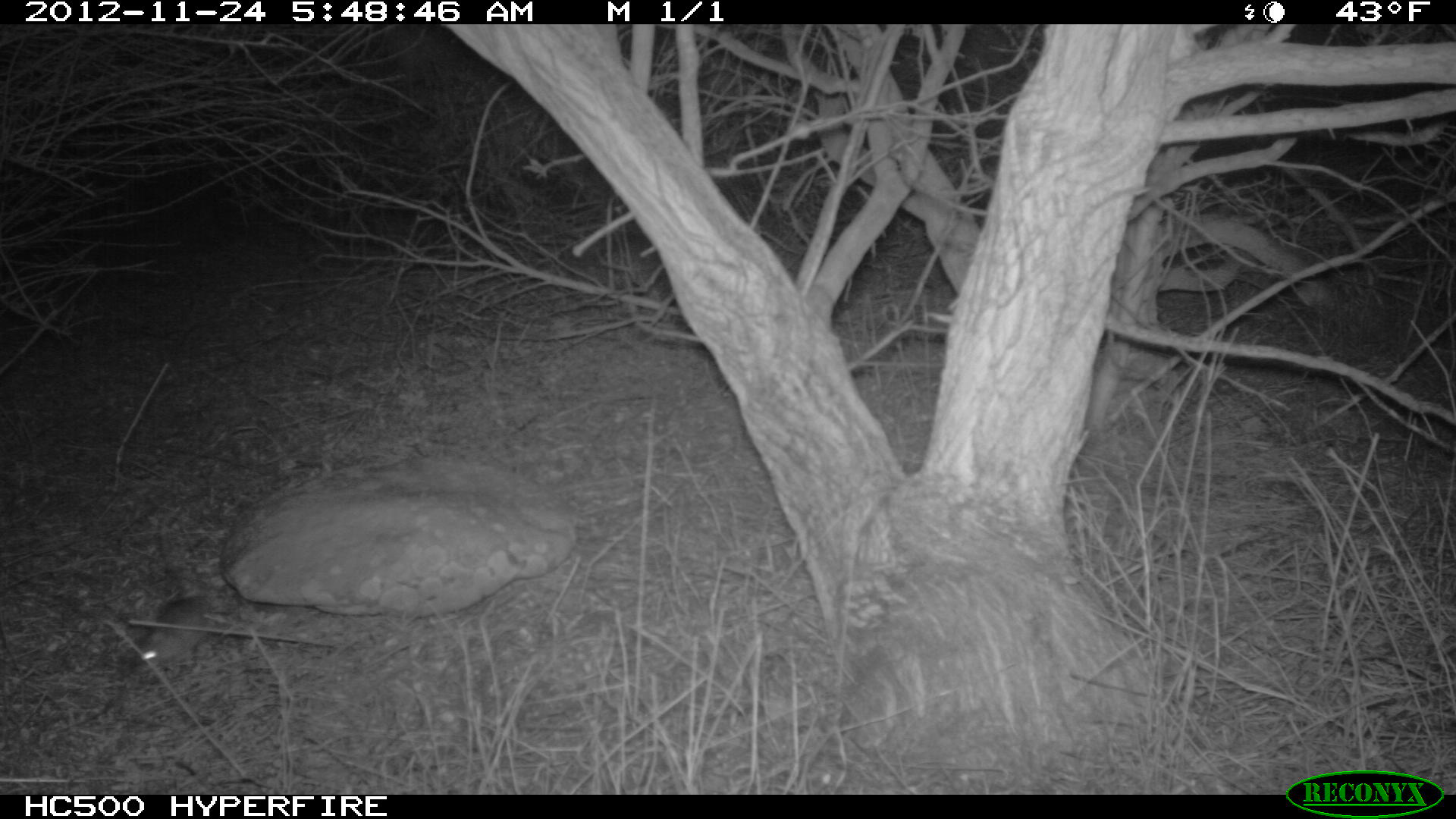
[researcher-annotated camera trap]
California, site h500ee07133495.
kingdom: Animalia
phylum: Chordata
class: Mammalia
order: Rodentia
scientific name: Rodentia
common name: rodent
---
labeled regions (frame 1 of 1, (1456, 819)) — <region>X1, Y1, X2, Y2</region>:
rodent: <region>140, 595, 215, 663</region>